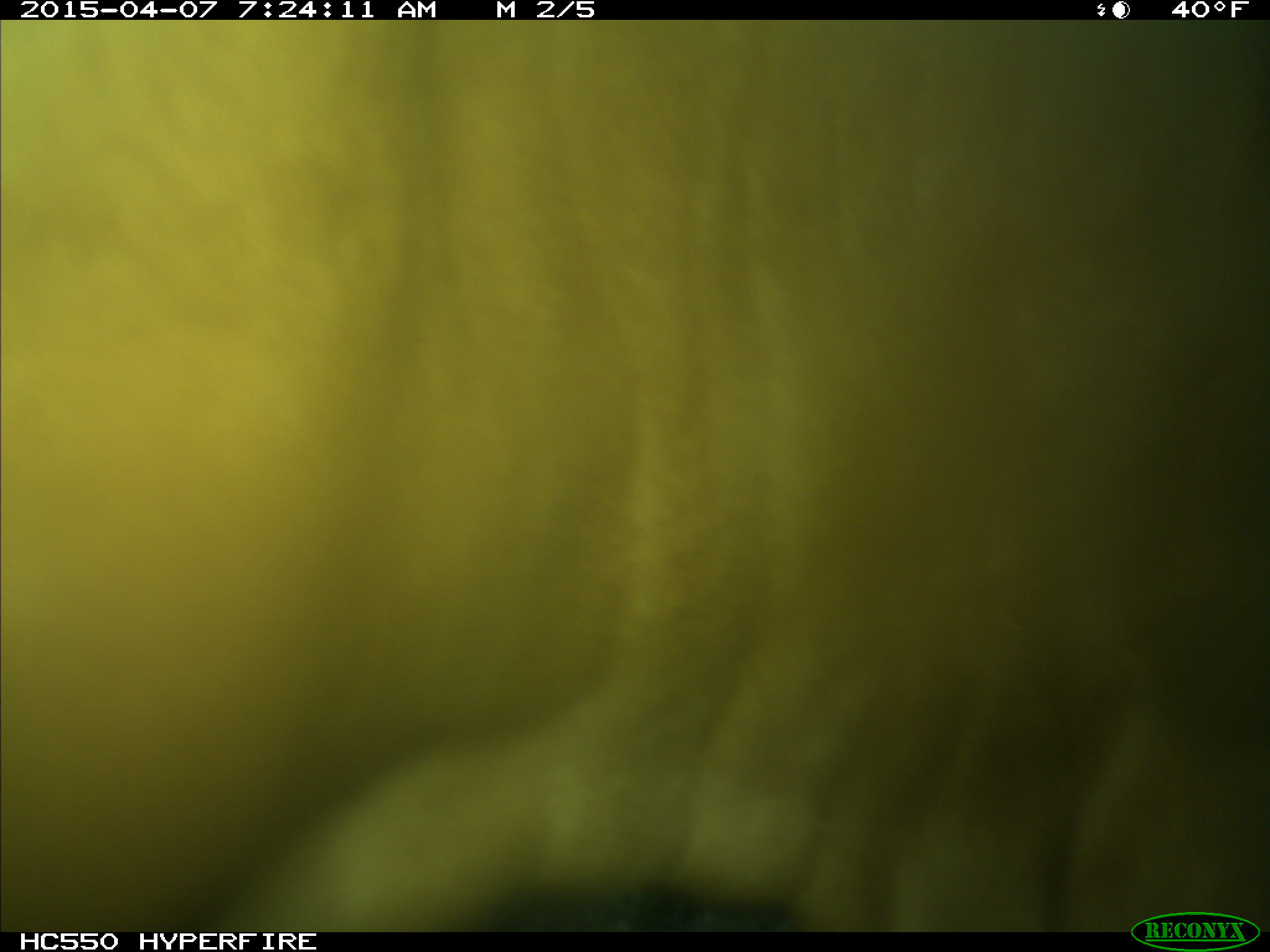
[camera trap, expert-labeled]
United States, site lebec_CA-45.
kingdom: Animalia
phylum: Chordata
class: Mammalia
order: Artiodactyla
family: Bovidae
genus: Bos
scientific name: Bos taurus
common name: domestic cow